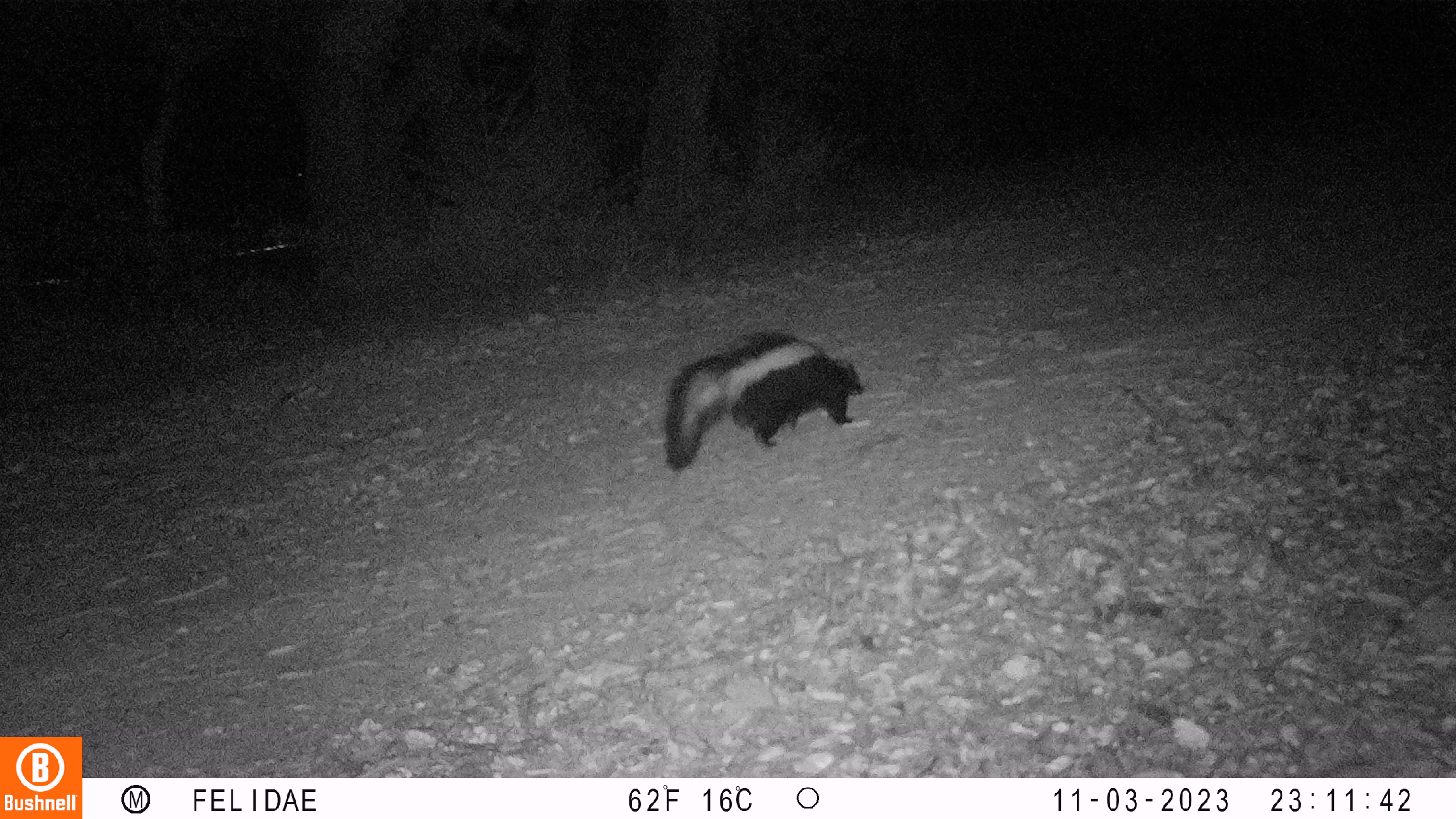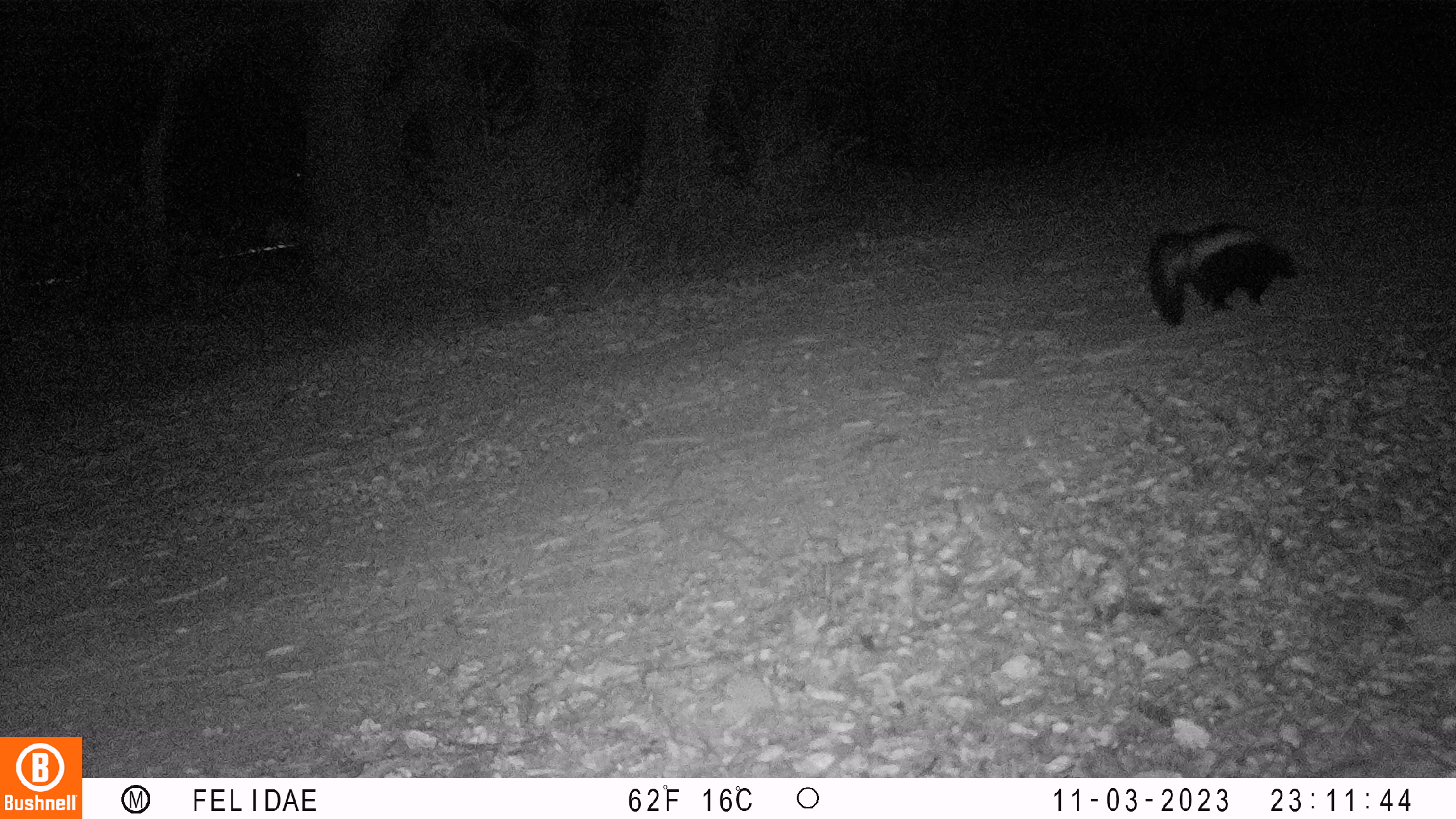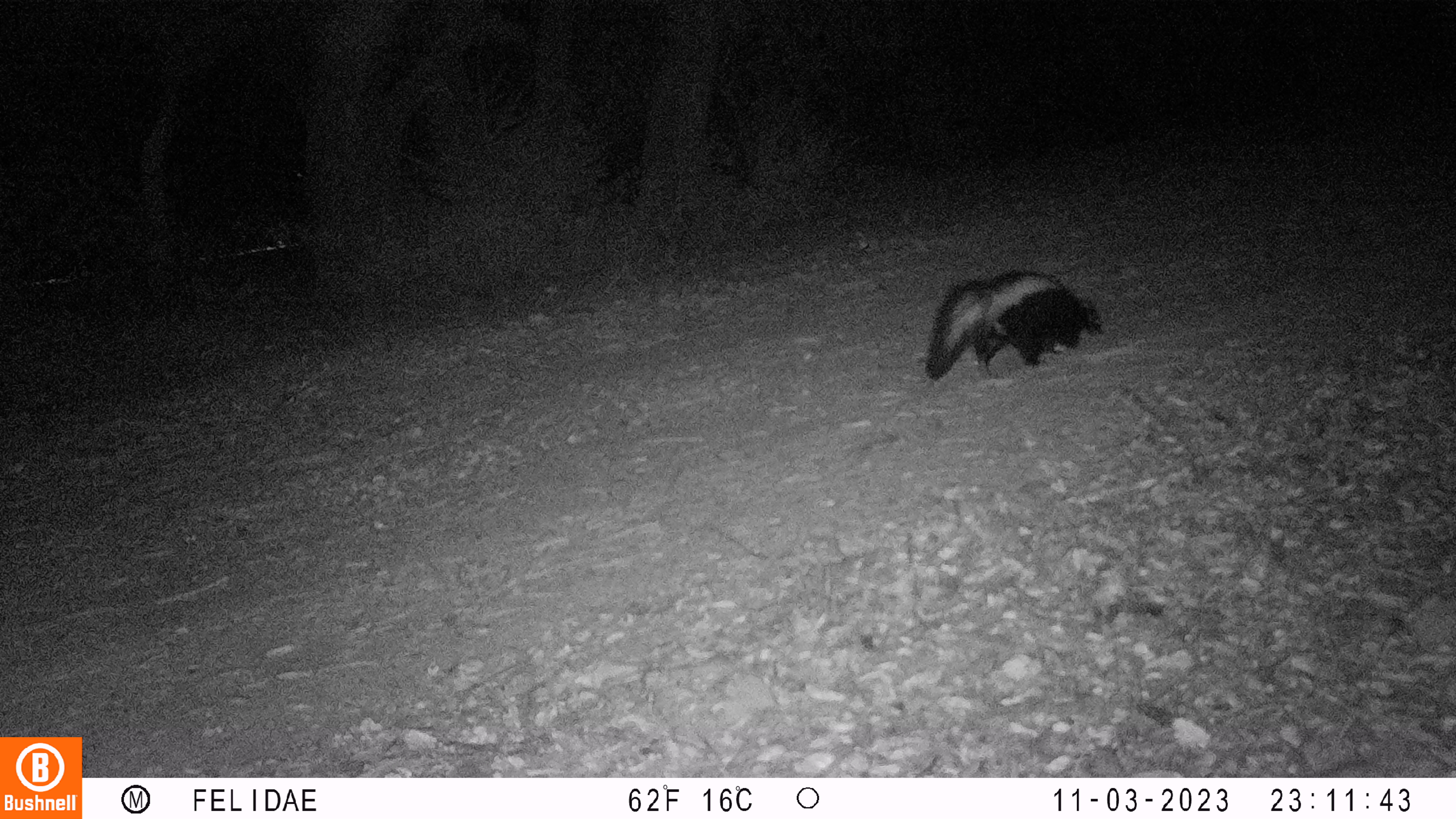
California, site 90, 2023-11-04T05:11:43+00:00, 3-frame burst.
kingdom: Animalia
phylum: Chordata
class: Mammalia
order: Carnivora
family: Mephitidae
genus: Mephitis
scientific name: Mephitis mephitis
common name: striped skunk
Striped skunk (Mephitis mephitis).